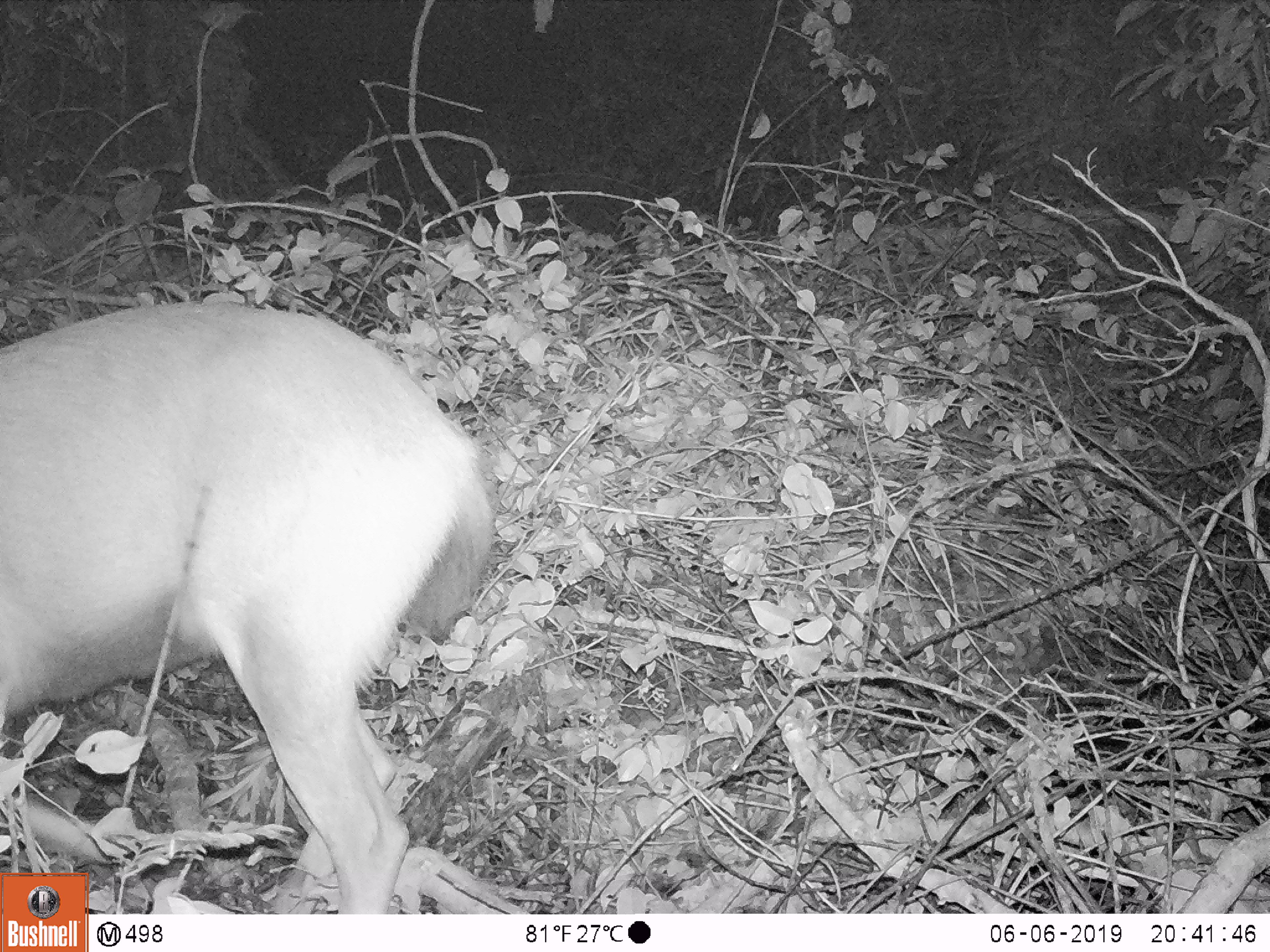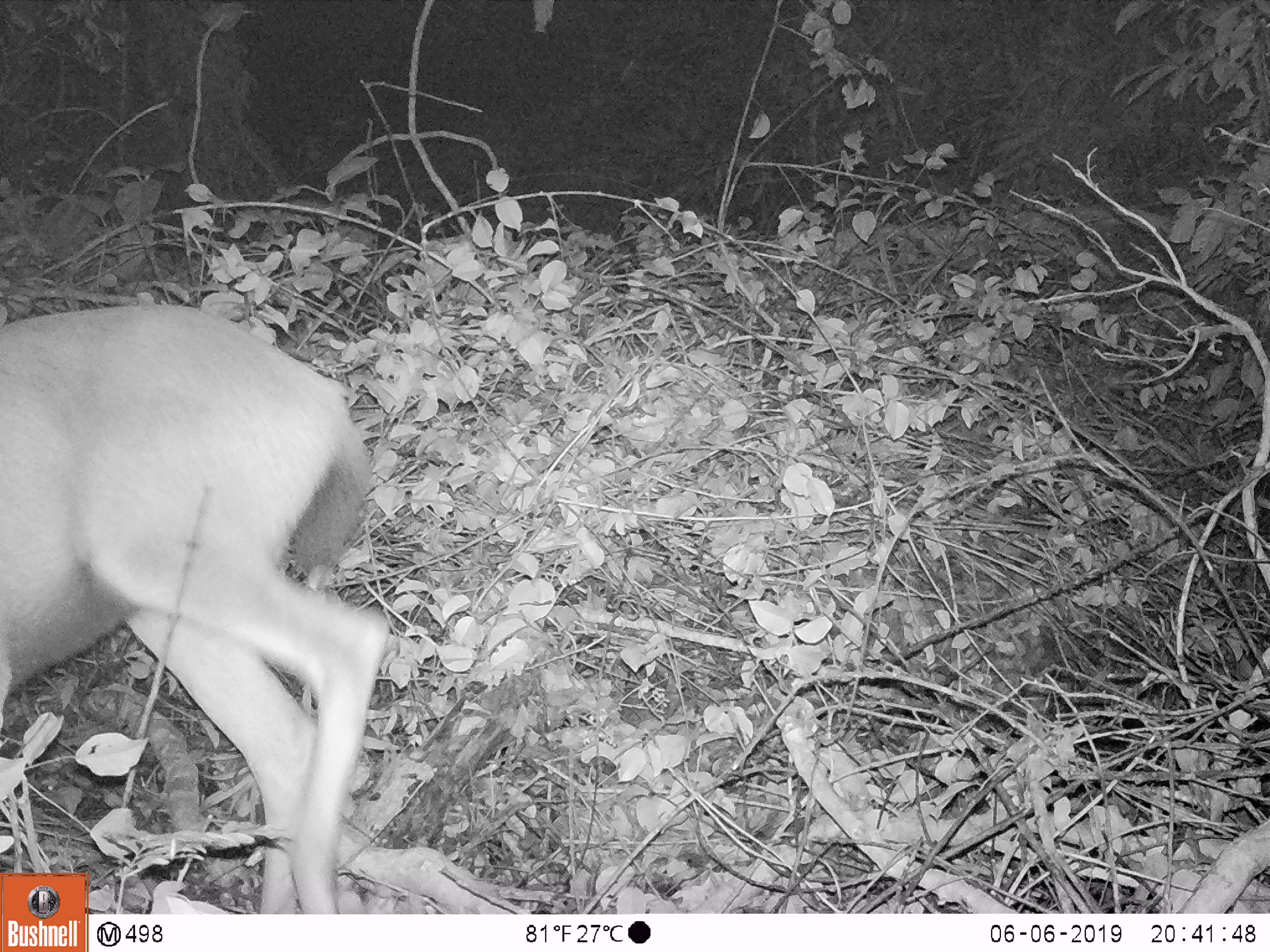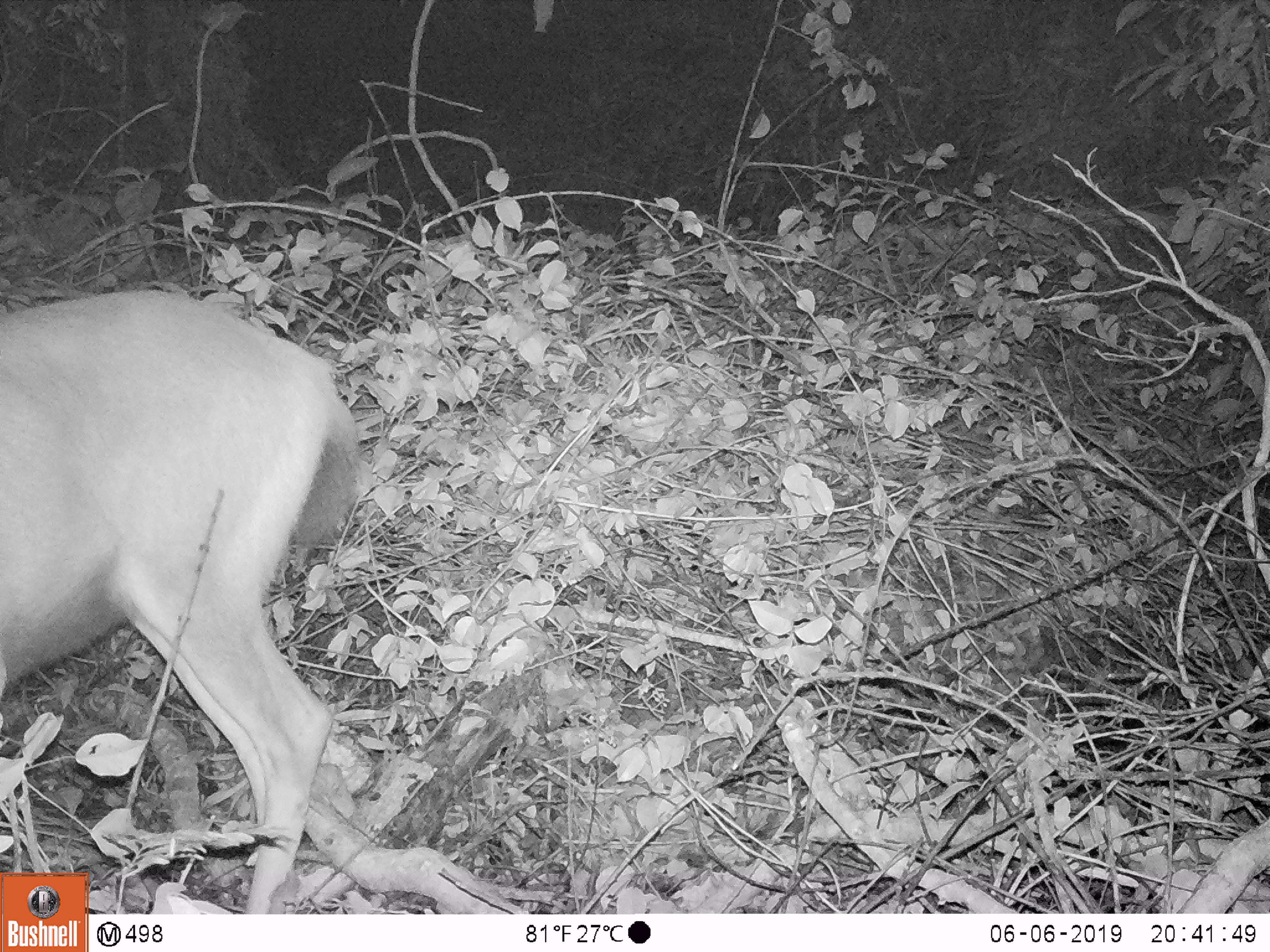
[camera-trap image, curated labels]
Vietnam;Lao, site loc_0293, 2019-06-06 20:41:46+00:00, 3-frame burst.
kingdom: Animalia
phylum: Chordata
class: Mammalia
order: Artiodactyla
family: Cervidae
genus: Rusa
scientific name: Rusa unicolor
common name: sambar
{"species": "sambar (Rusa unicolor)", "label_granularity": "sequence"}